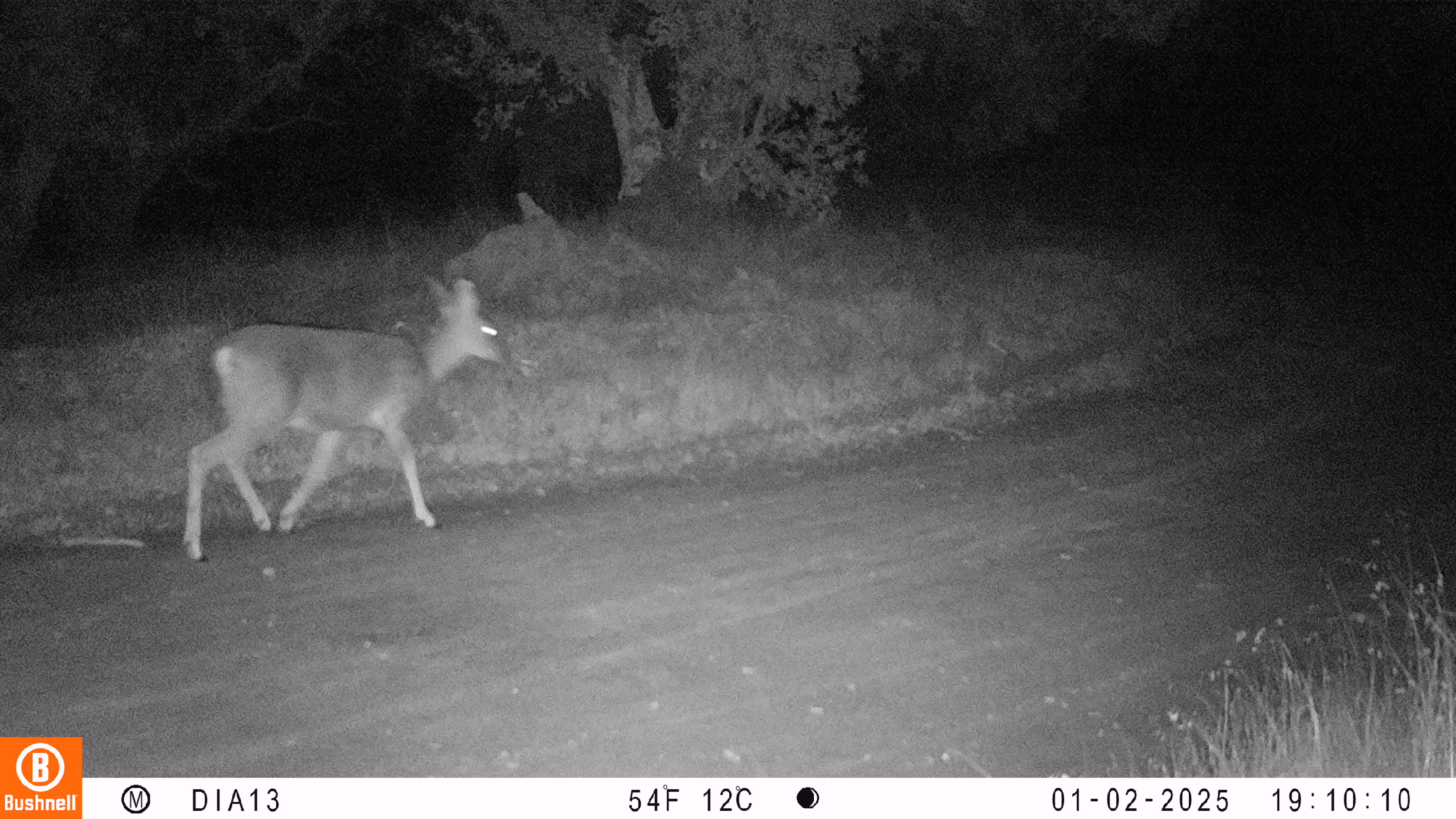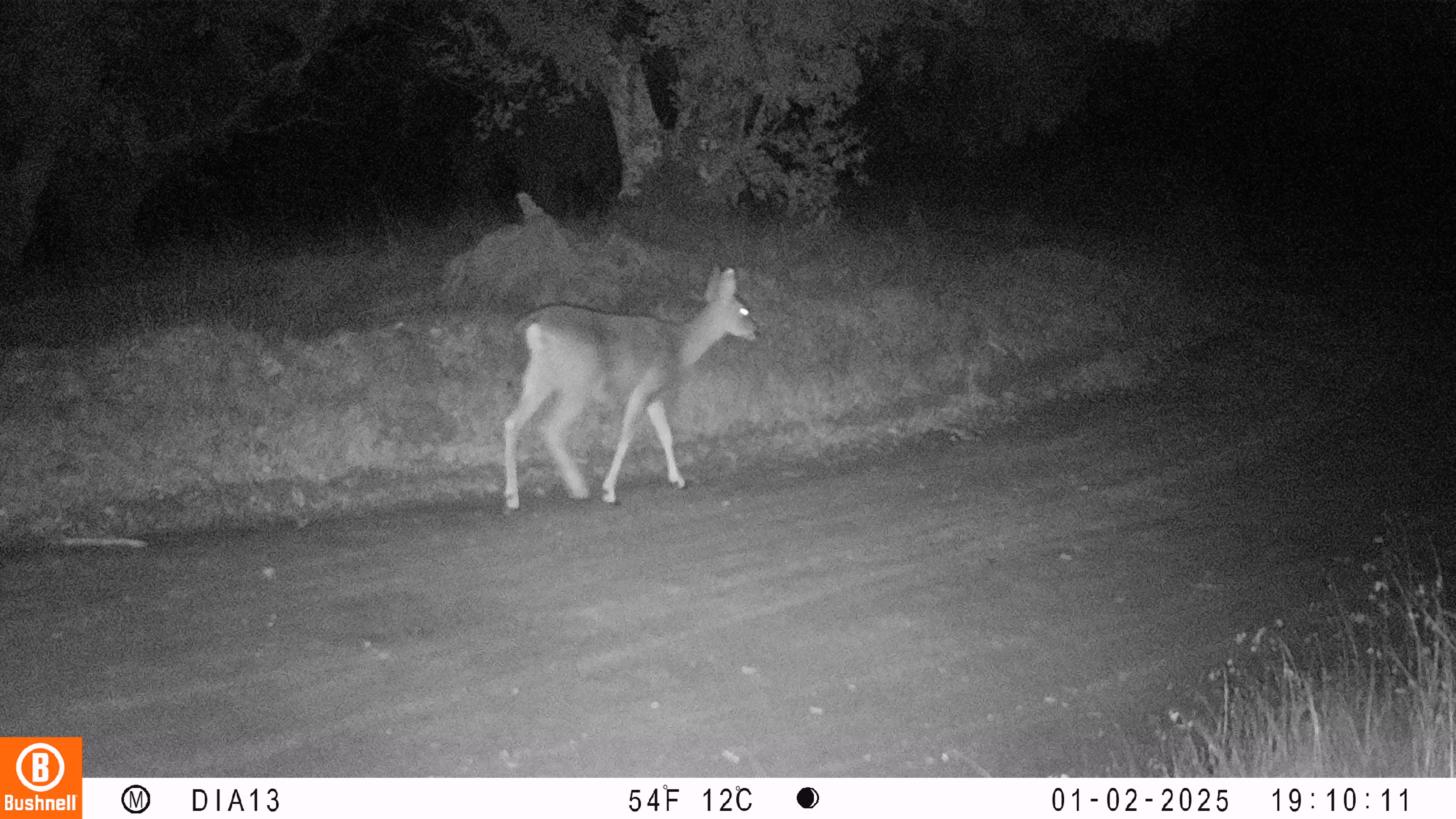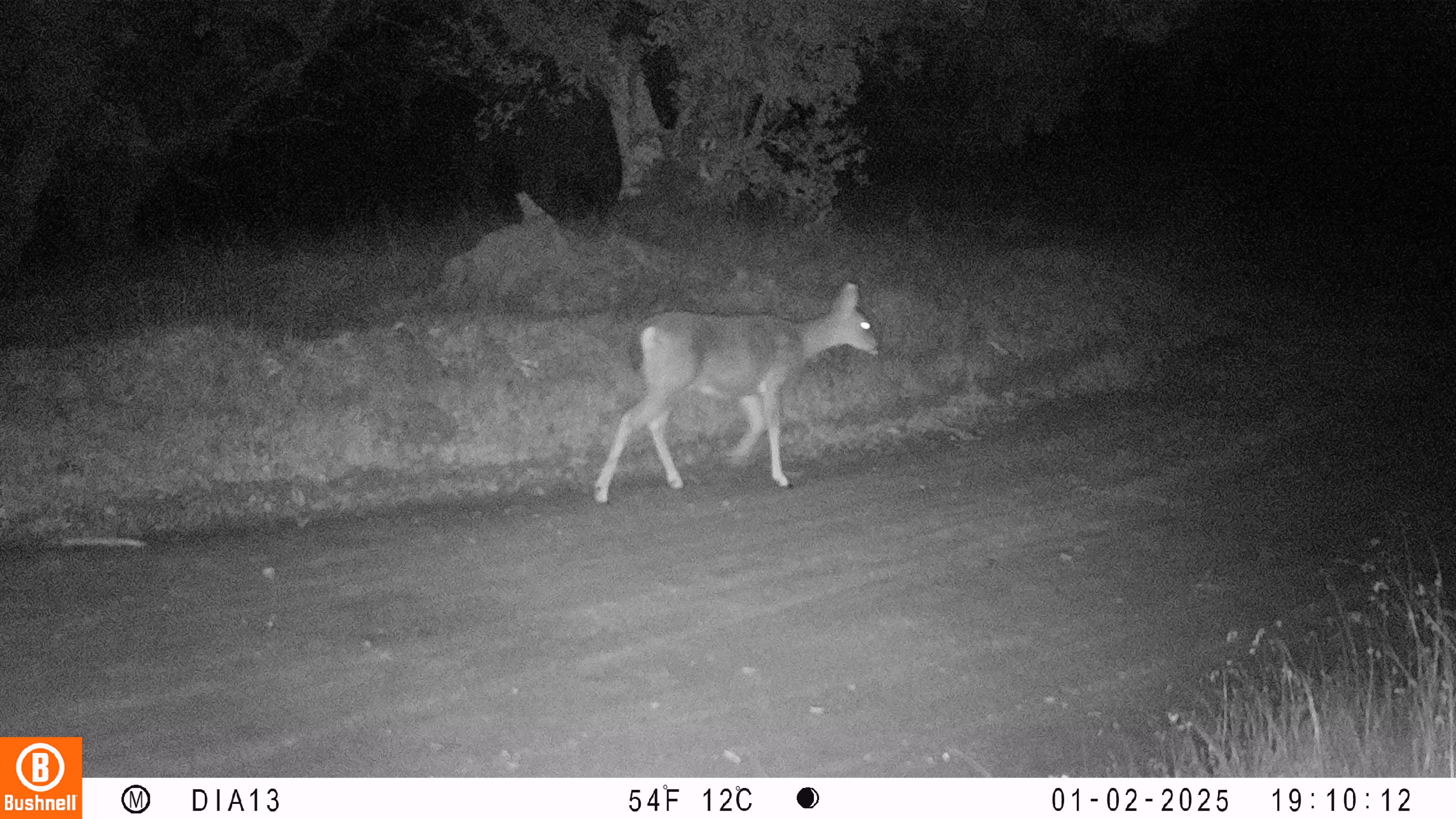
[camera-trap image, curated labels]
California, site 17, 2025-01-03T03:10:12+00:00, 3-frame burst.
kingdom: Animalia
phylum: Chordata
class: Mammalia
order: Artiodactyla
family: Cervidae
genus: Odocoileus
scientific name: Odocoileus hemionus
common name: mule deer